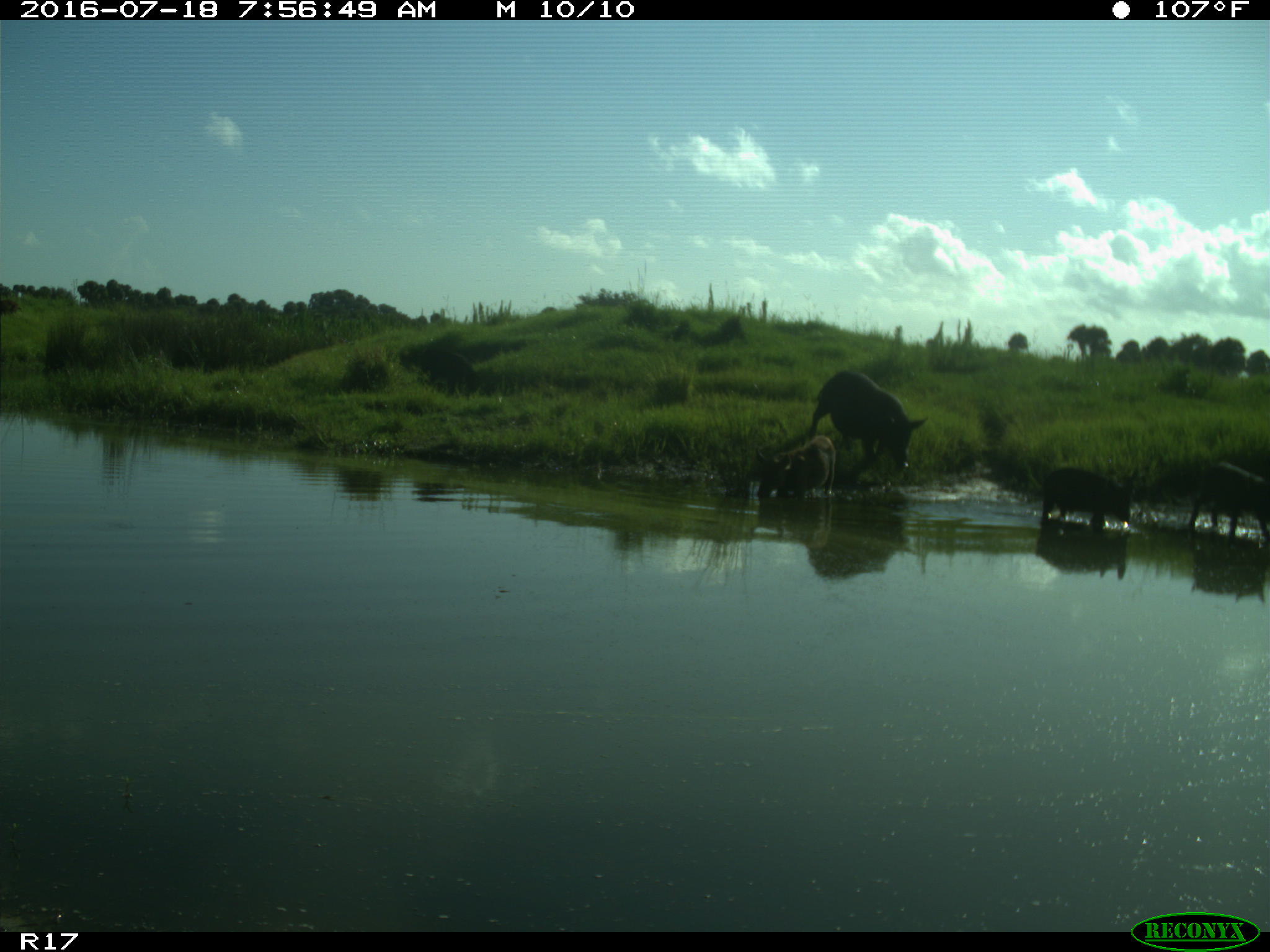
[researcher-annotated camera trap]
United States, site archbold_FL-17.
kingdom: Animalia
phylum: Chordata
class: Mammalia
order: Artiodactyla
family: Suidae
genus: Sus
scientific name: Sus scrofa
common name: wild boar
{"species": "Sus scrofa (wild boar)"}